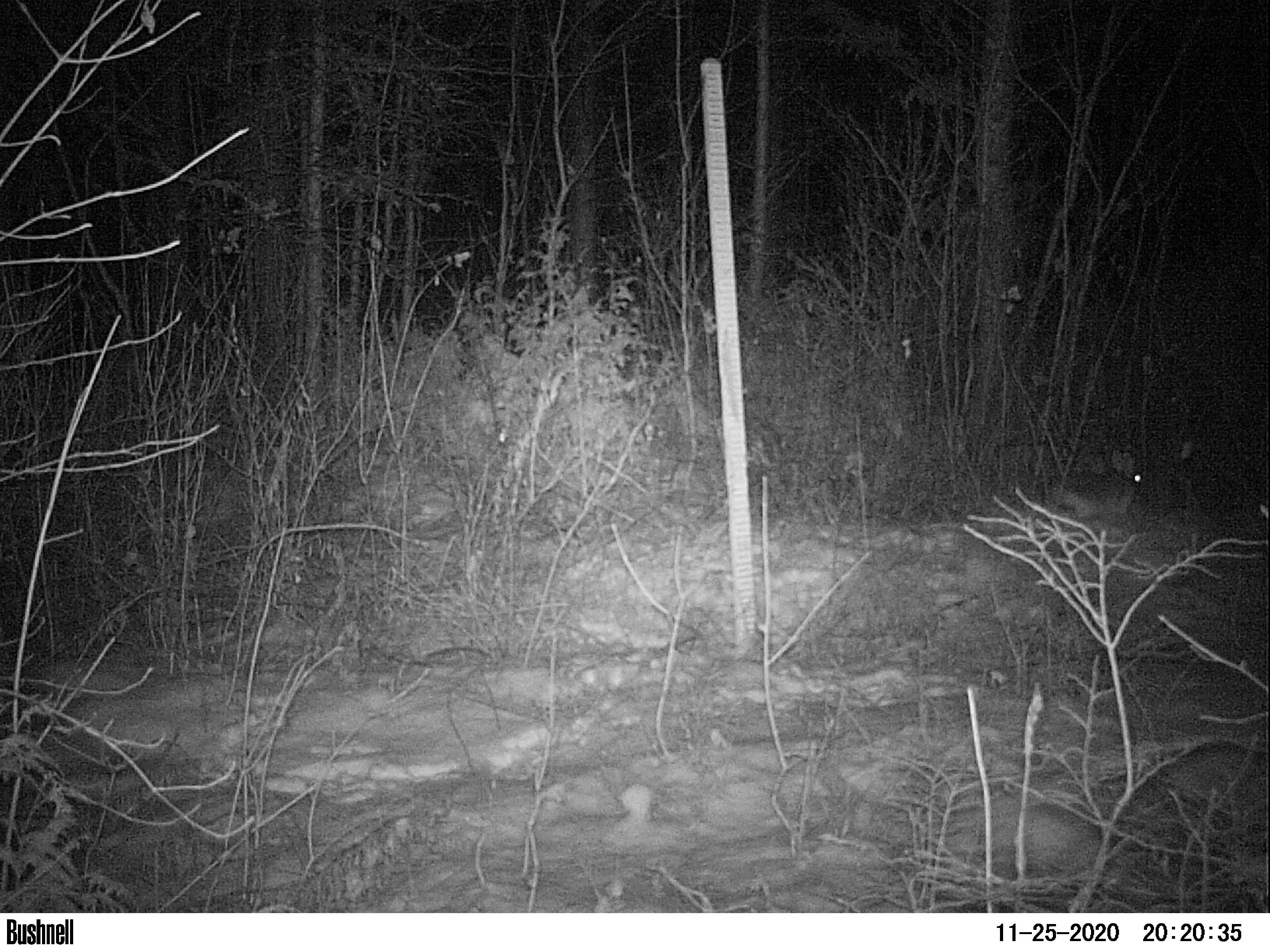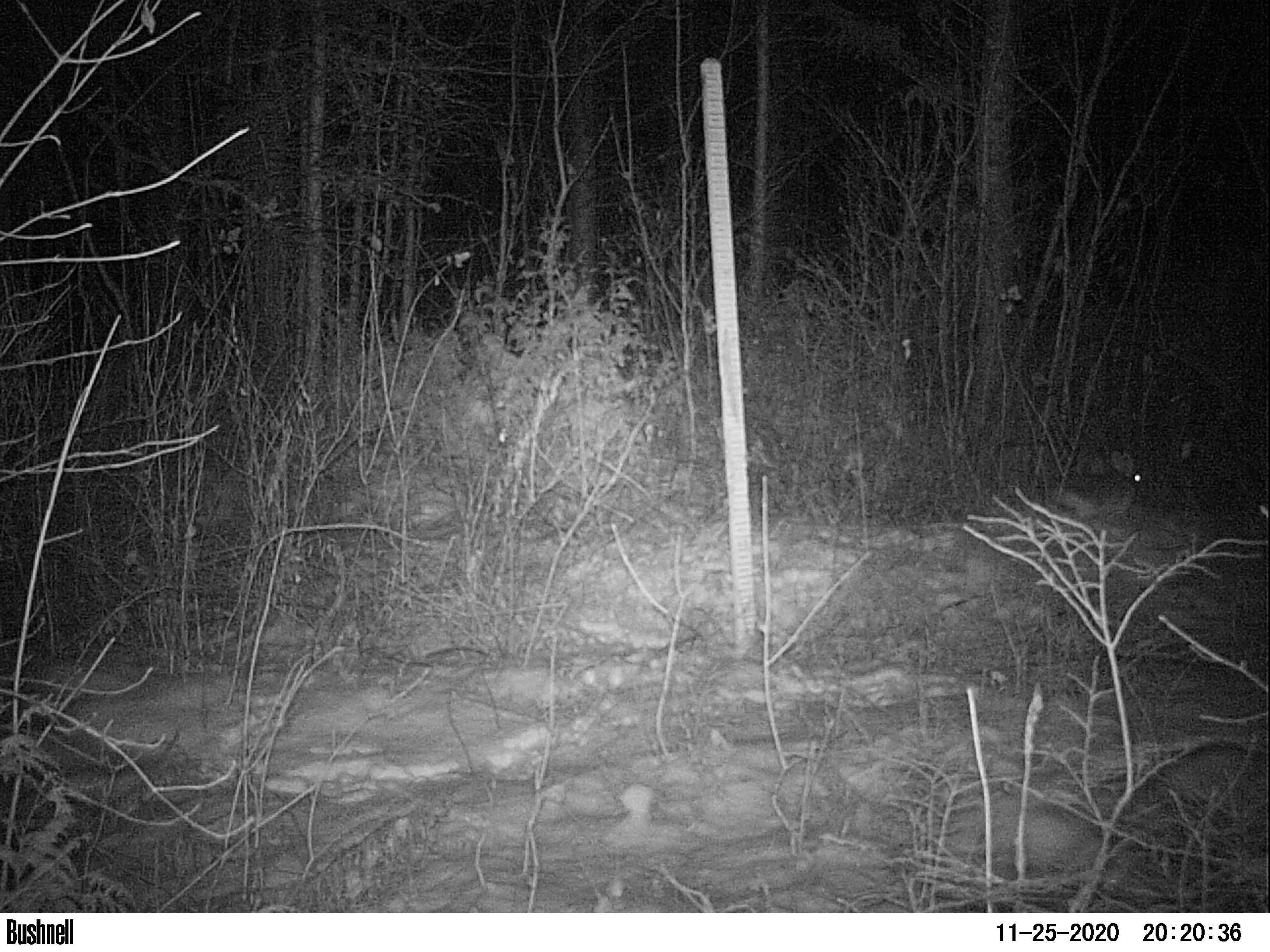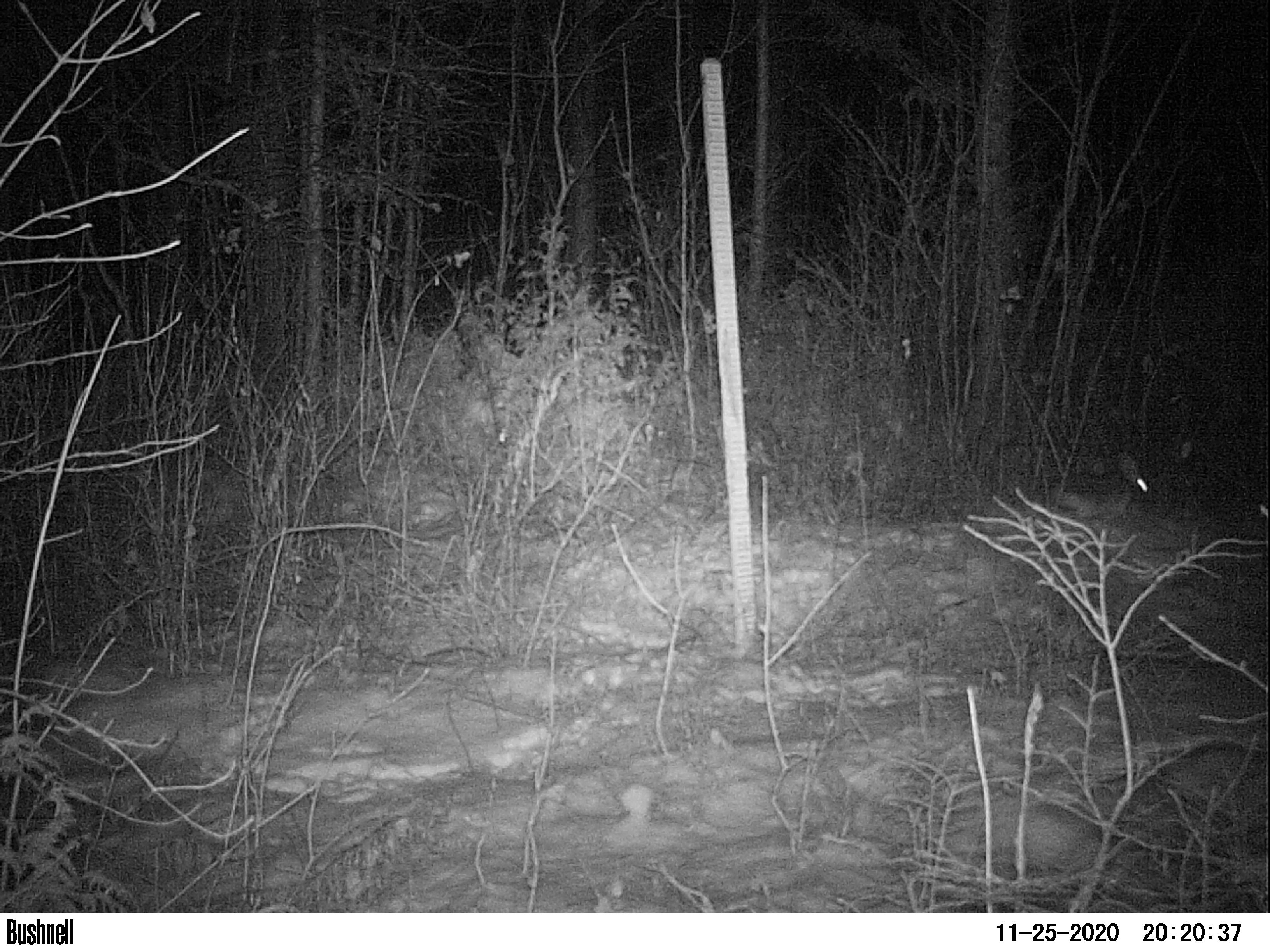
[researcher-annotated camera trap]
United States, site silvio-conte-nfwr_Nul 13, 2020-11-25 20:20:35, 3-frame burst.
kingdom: Animalia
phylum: Chordata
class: Mammalia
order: Lagomorpha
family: Leporidae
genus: Lepus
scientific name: Lepus americanus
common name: snowshoe hare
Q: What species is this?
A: Snowshoe hare (Lepus americanus).